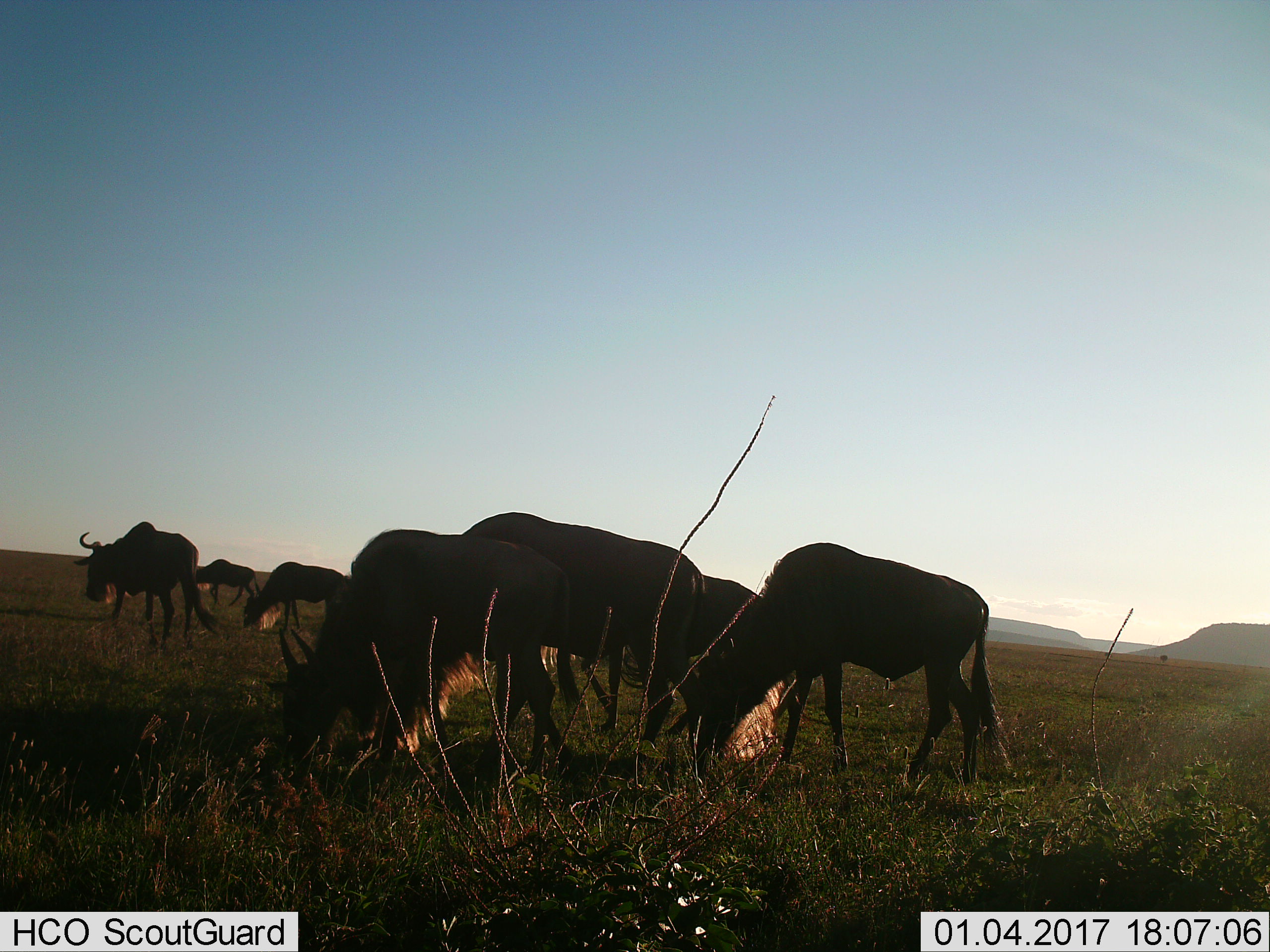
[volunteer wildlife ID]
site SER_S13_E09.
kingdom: Animalia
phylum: Chordata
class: Mammalia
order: Artiodactyla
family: Bovidae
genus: Connochaetes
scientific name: Connochaetes taurinus taurinus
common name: blue wildebeest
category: wildebeestblue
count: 7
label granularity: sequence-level